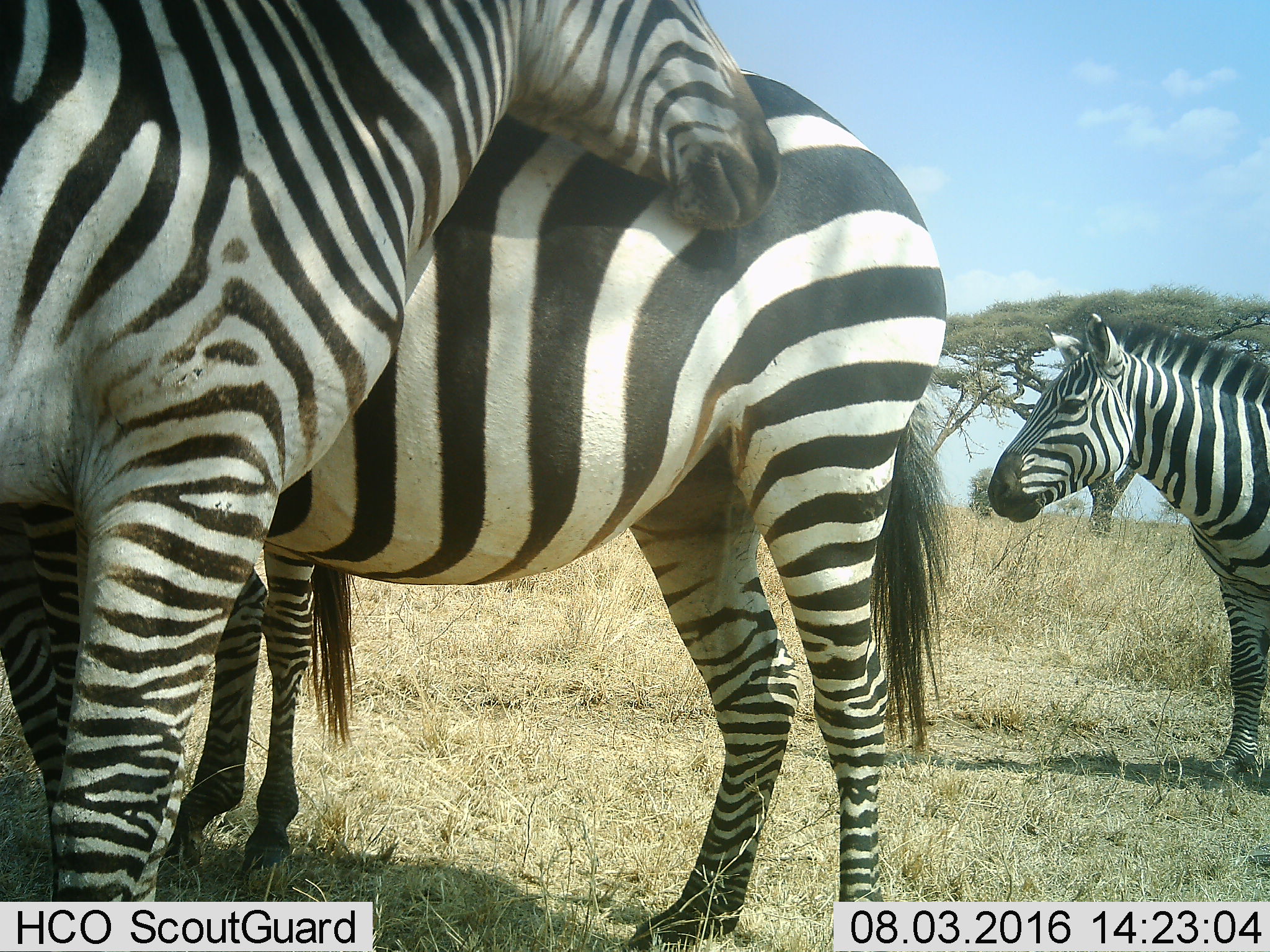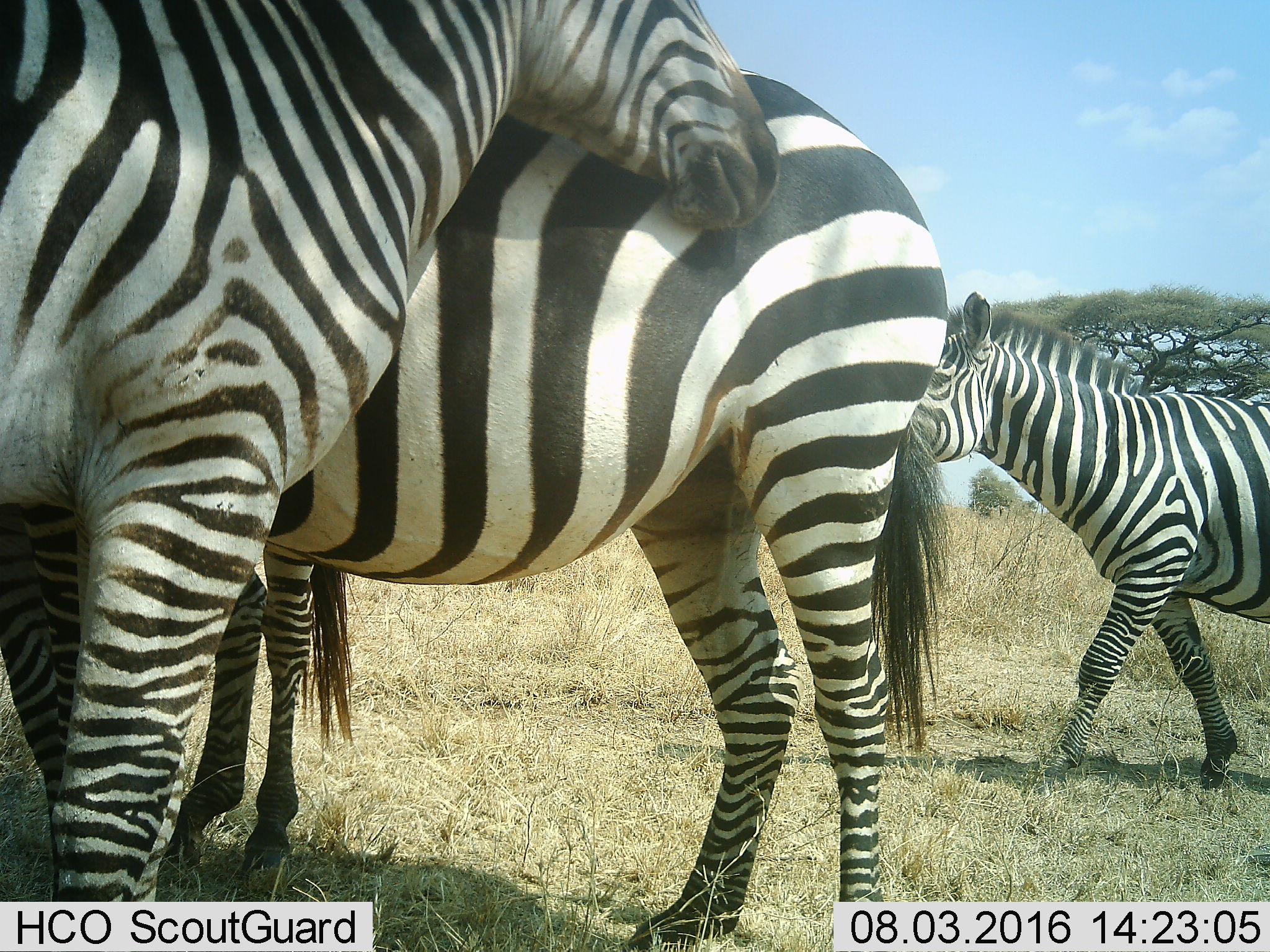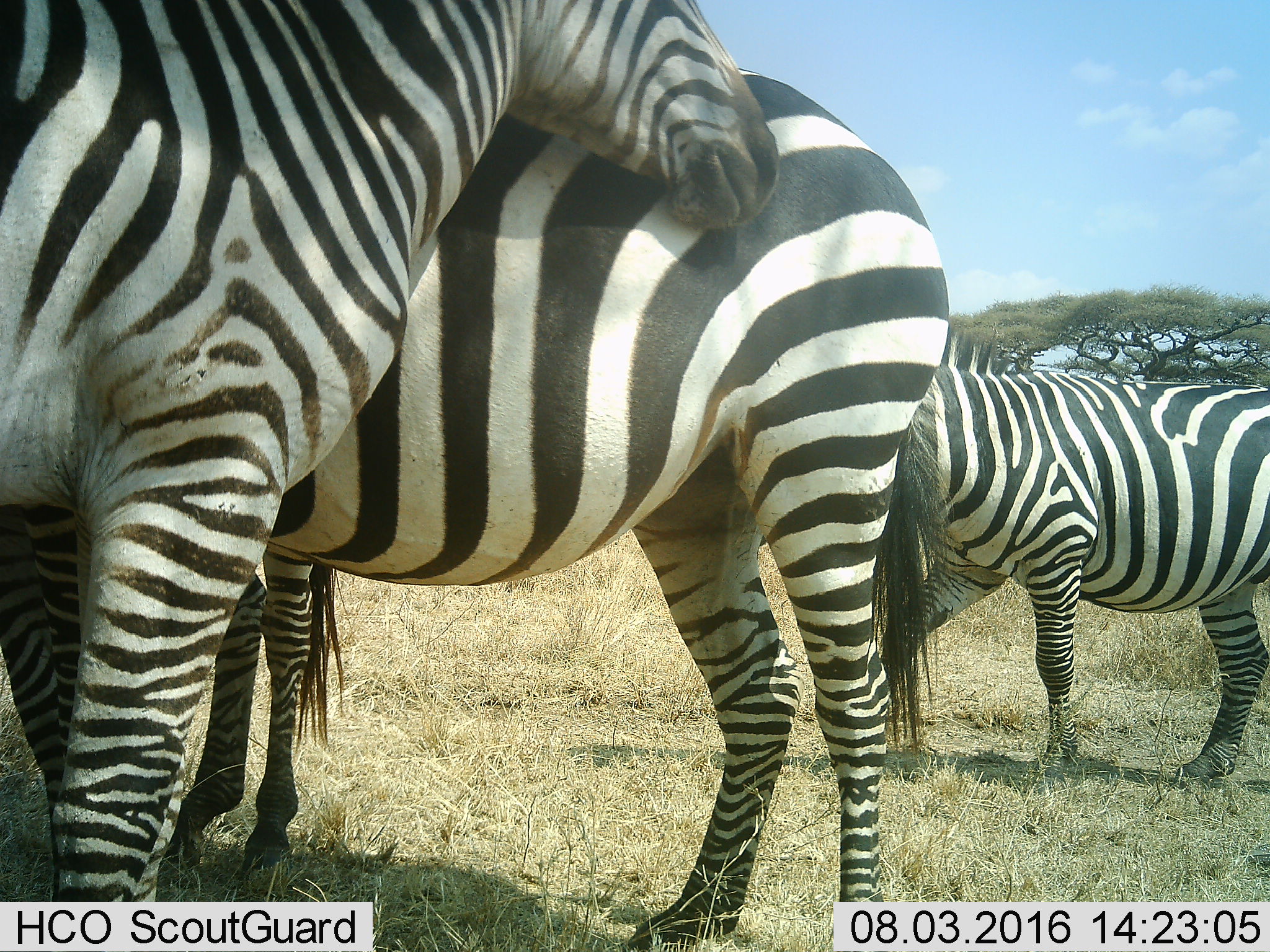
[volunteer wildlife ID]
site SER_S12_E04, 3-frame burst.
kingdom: Animalia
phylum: Chordata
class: Mammalia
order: Perissodactyla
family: Equidae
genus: Equus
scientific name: Equus quagga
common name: plains zebra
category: zebraplains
Zebraplains (plains zebra) (Equus quagga), count 4. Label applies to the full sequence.